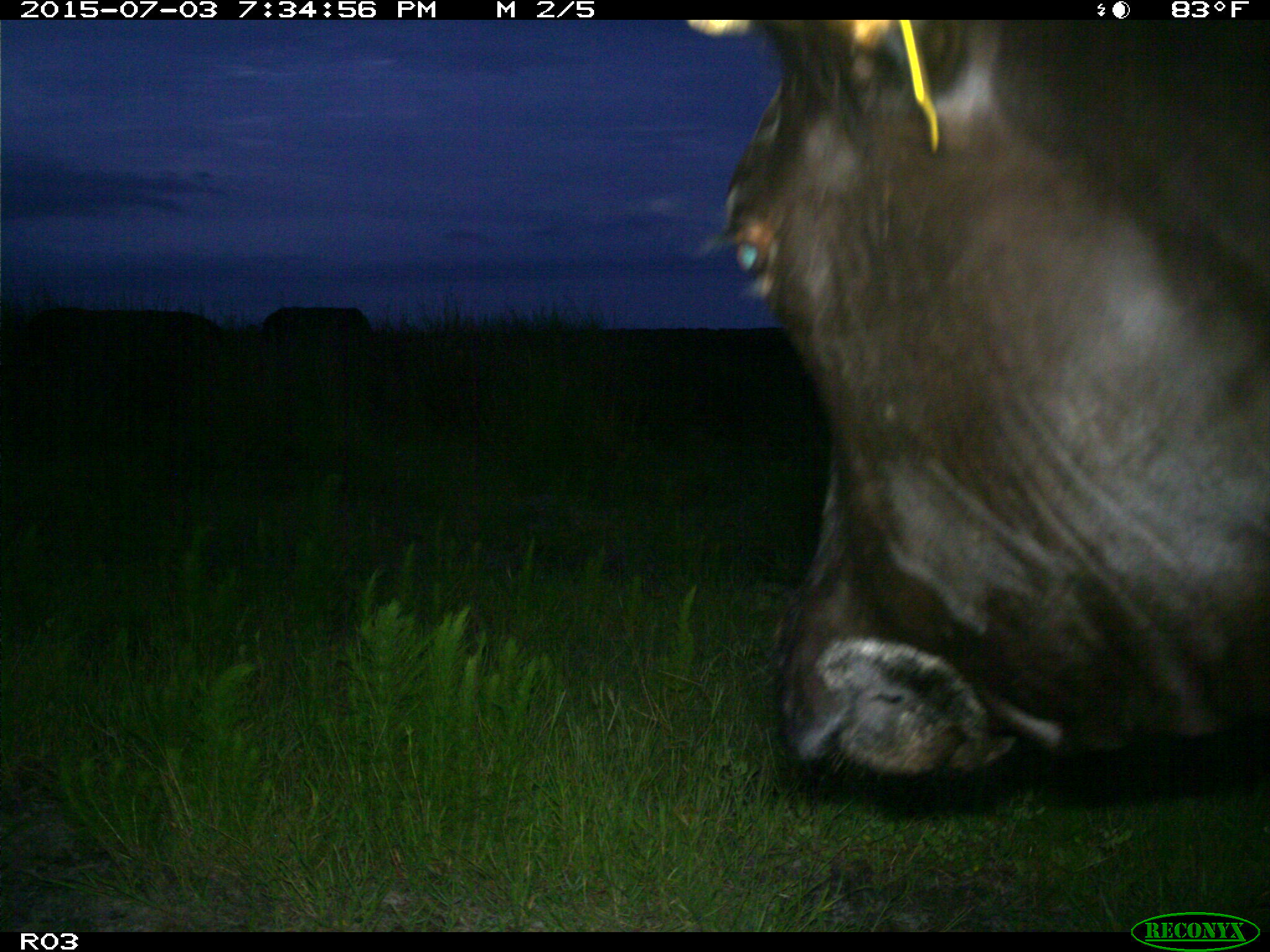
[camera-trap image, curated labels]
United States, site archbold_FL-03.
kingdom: Animalia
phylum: Chordata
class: Mammalia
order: Artiodactyla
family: Bovidae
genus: Bos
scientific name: Bos taurus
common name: domestic cow